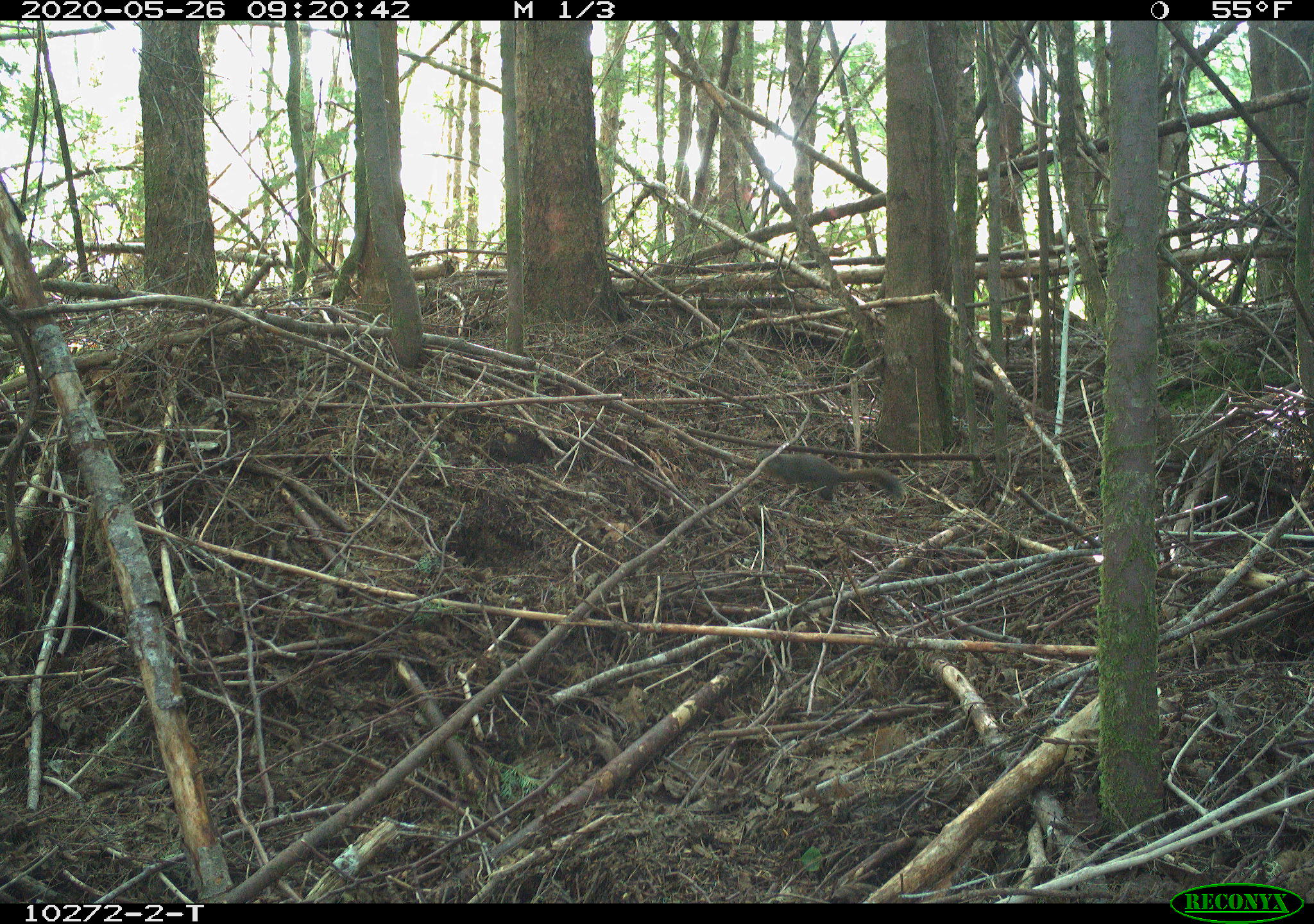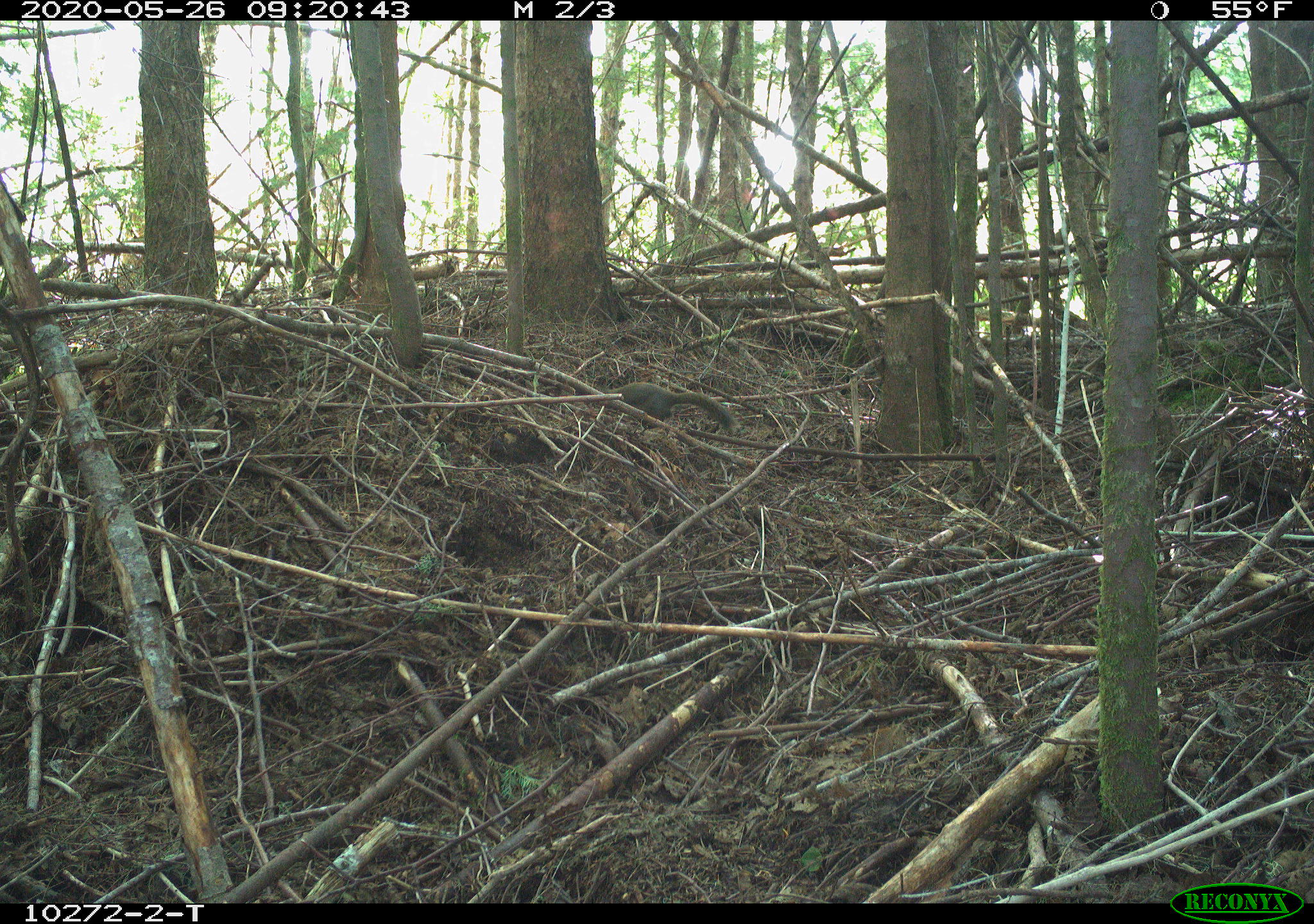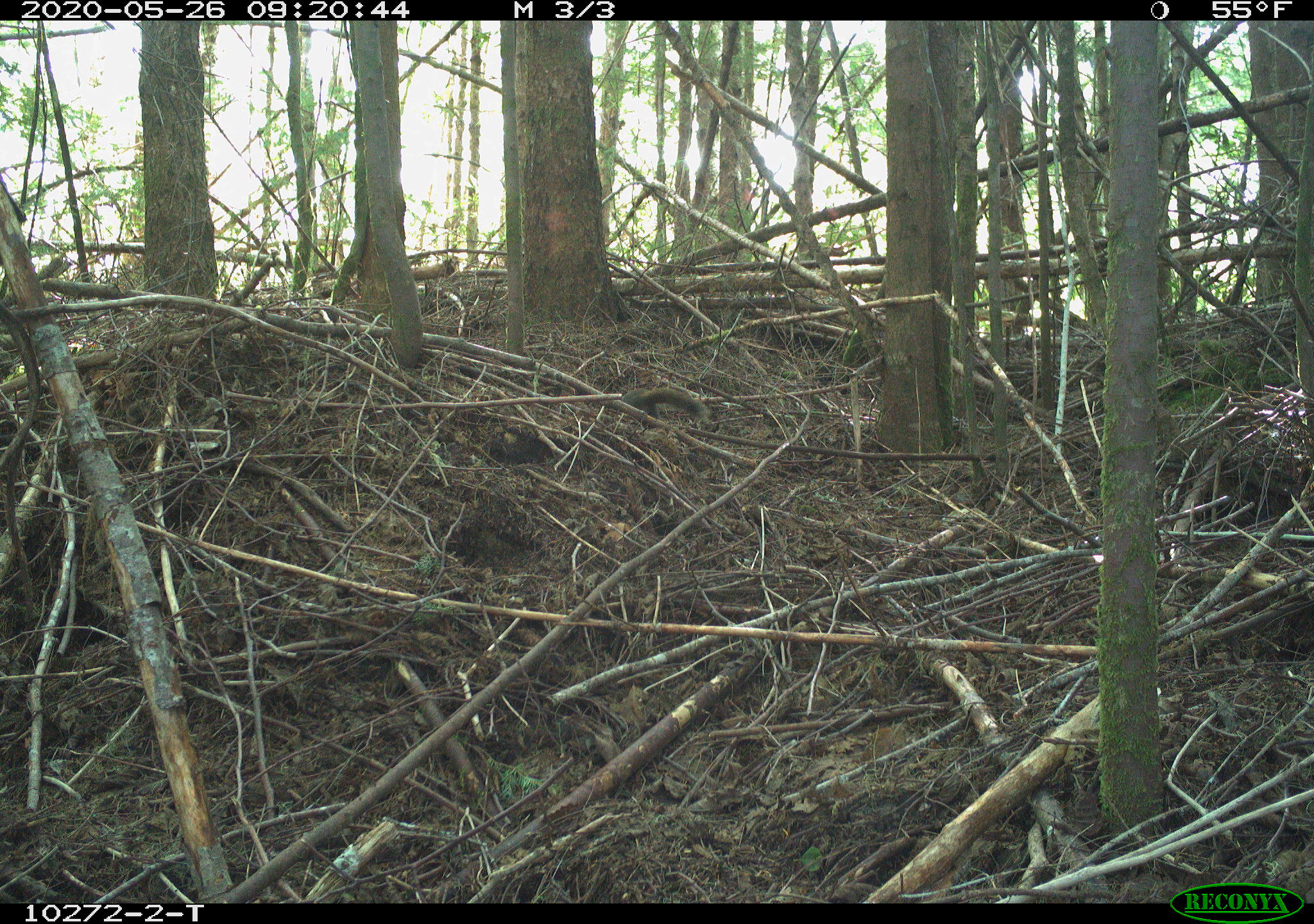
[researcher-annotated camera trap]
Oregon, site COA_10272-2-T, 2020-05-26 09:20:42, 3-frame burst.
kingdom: Animalia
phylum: Chordata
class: Mammalia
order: Rodentia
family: Sciuridae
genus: Tamiasciurus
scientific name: Tamiasciurus douglasii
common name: douglas squirrel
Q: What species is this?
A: Douglas squirrel (Tamiasciurus douglasii).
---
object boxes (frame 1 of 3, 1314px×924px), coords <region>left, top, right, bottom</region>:
douglas squirrel: <region>763, 447, 912, 510</region>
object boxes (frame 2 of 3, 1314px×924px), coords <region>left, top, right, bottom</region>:
douglas squirrel: <region>613, 380, 734, 433</region>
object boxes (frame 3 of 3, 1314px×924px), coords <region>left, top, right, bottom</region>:
douglas squirrel: <region>614, 379, 712, 422</region>